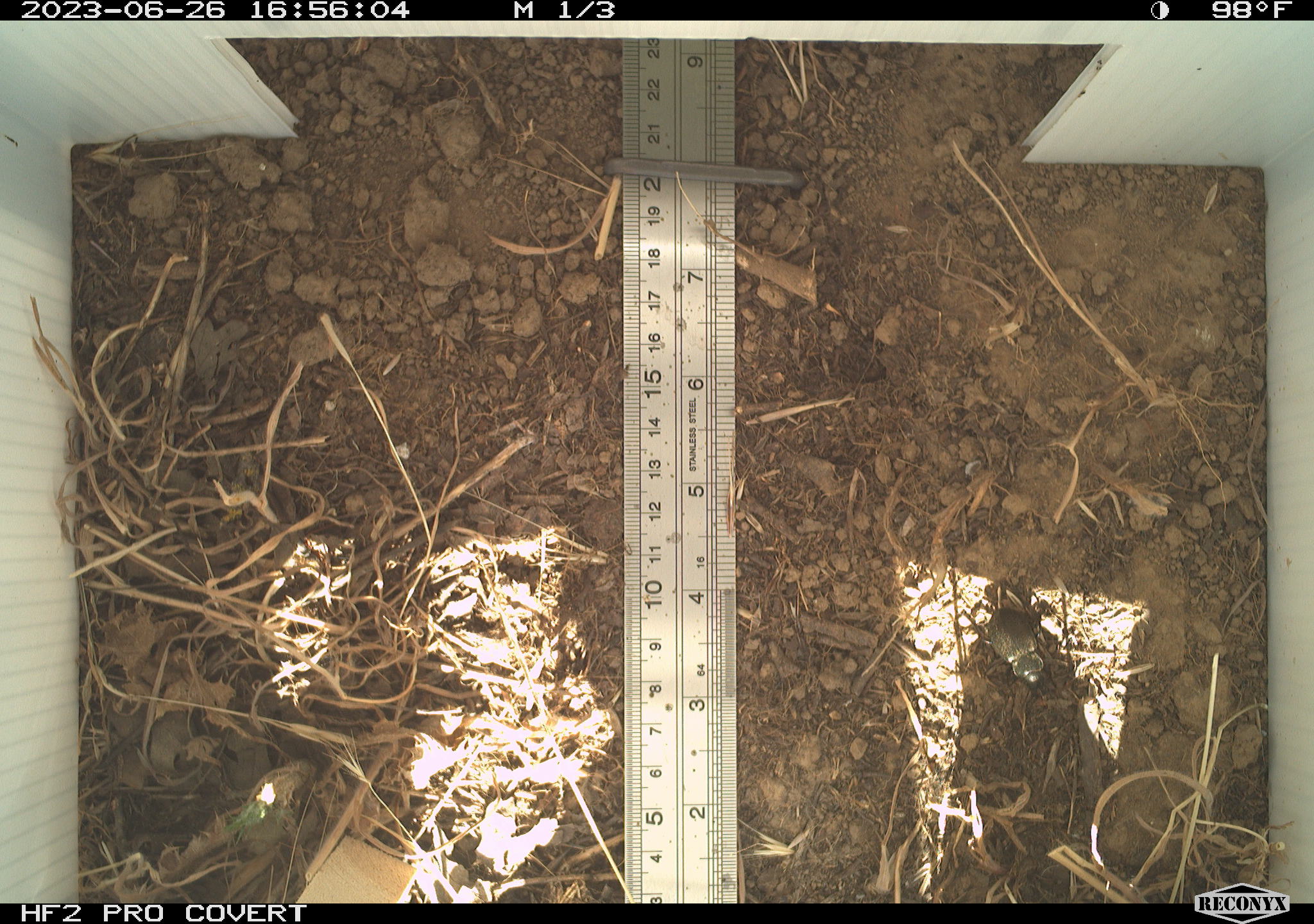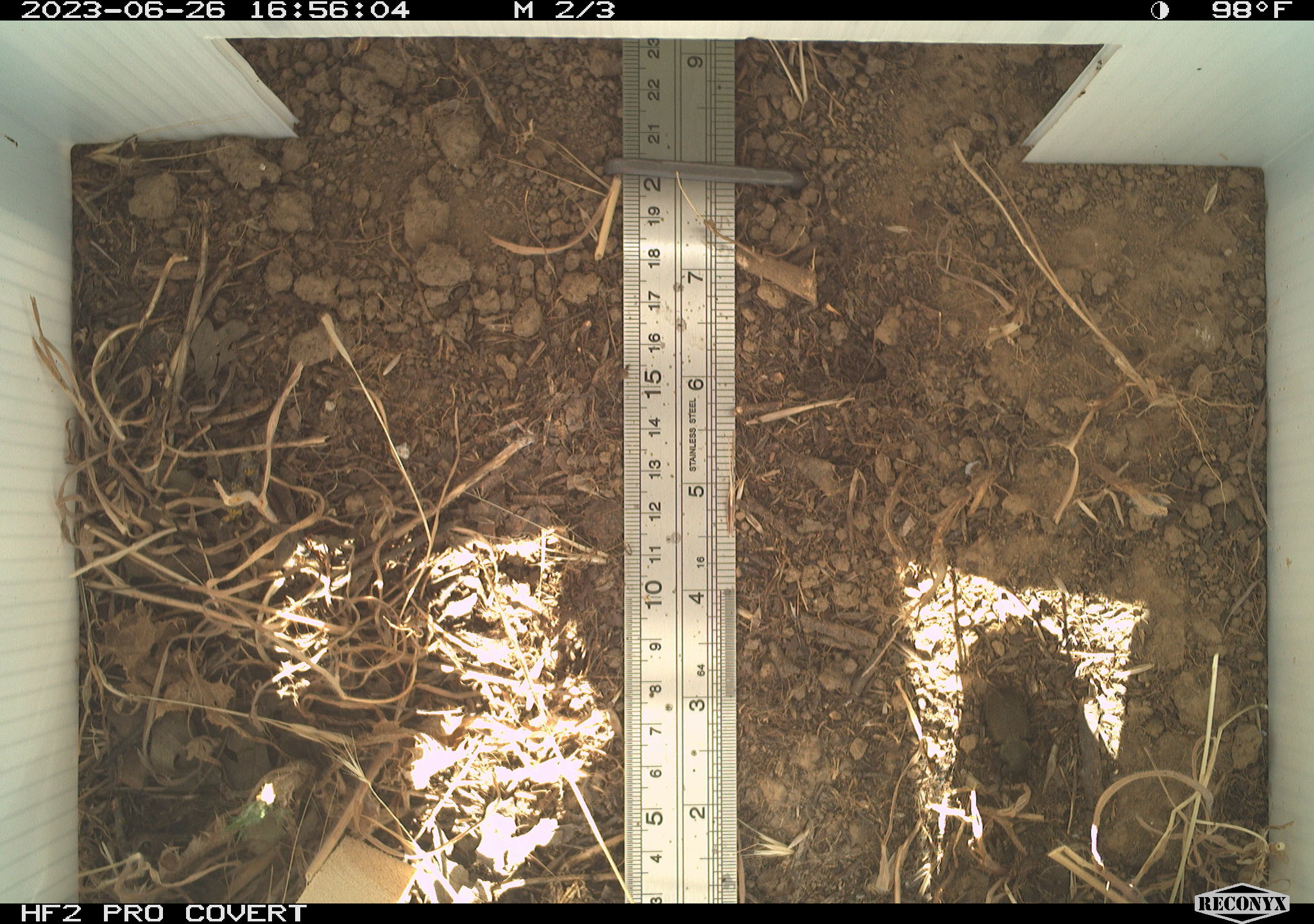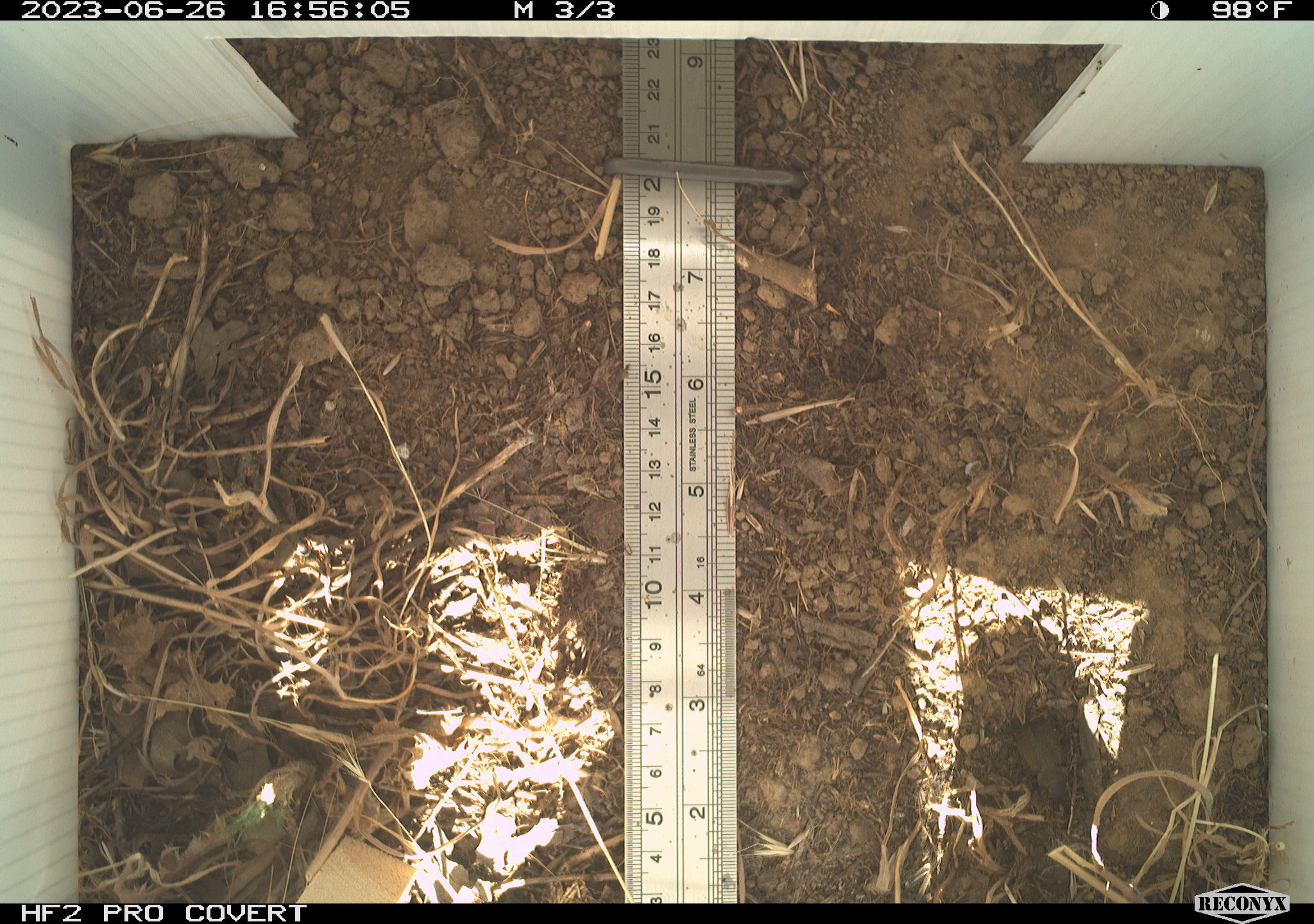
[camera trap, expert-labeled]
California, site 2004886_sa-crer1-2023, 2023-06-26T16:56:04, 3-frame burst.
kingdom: Animalia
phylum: Arthropoda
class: Insecta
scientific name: Insecta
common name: insect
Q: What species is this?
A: Insect (Insecta).